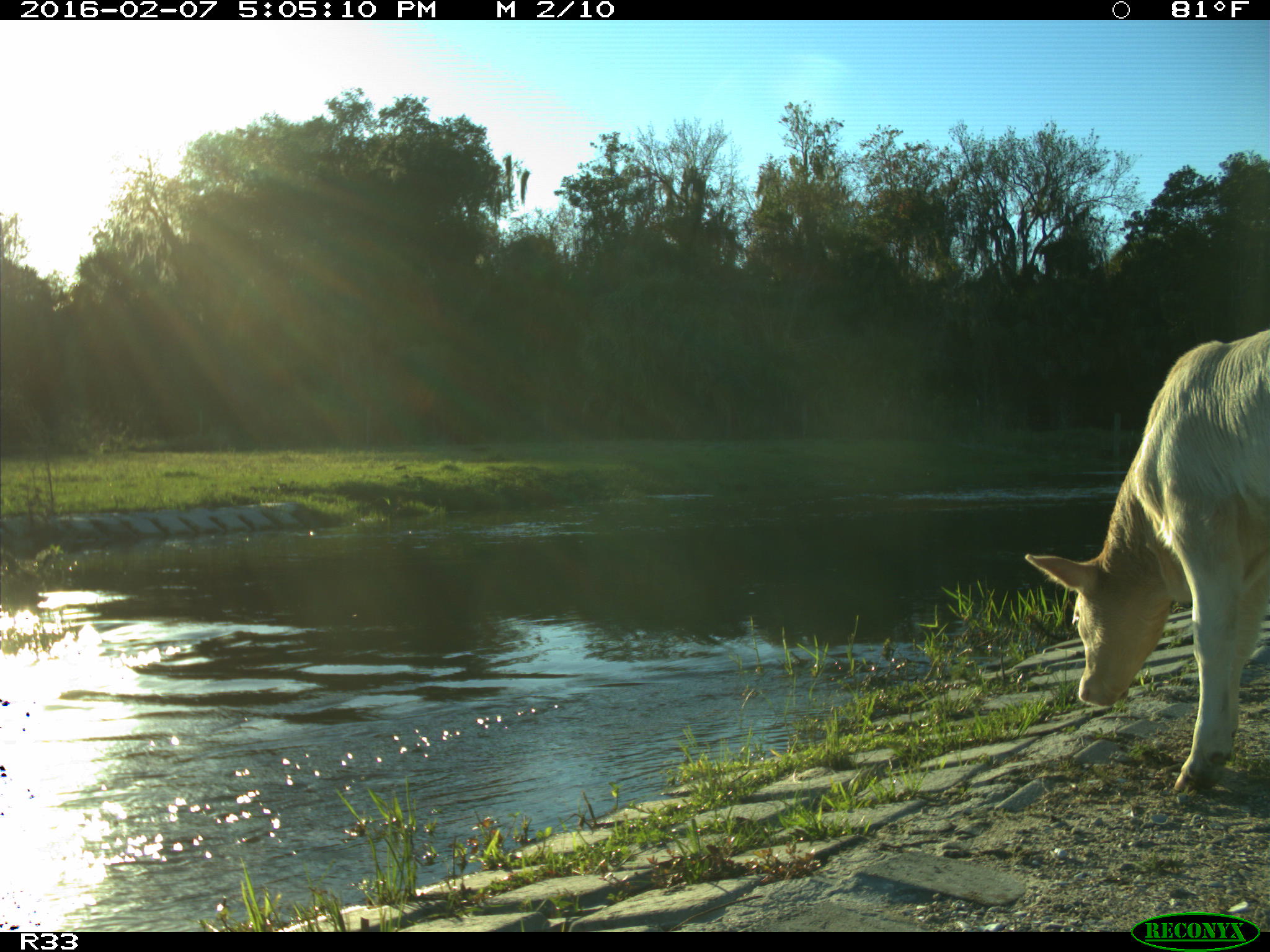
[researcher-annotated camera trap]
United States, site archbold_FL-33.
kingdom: Animalia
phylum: Chordata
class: Mammalia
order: Artiodactyla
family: Bovidae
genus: Bos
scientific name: Bos taurus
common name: domestic cow